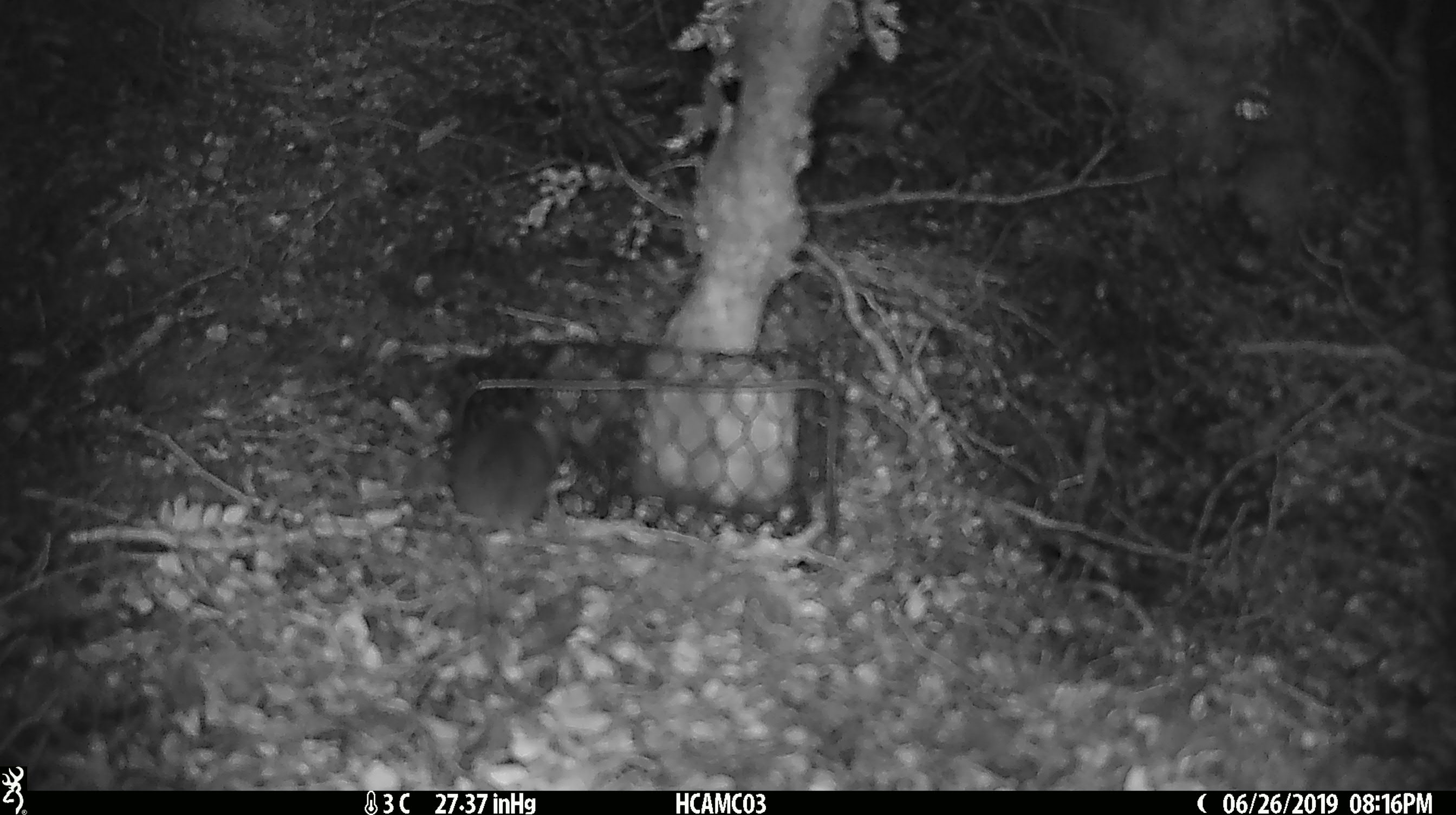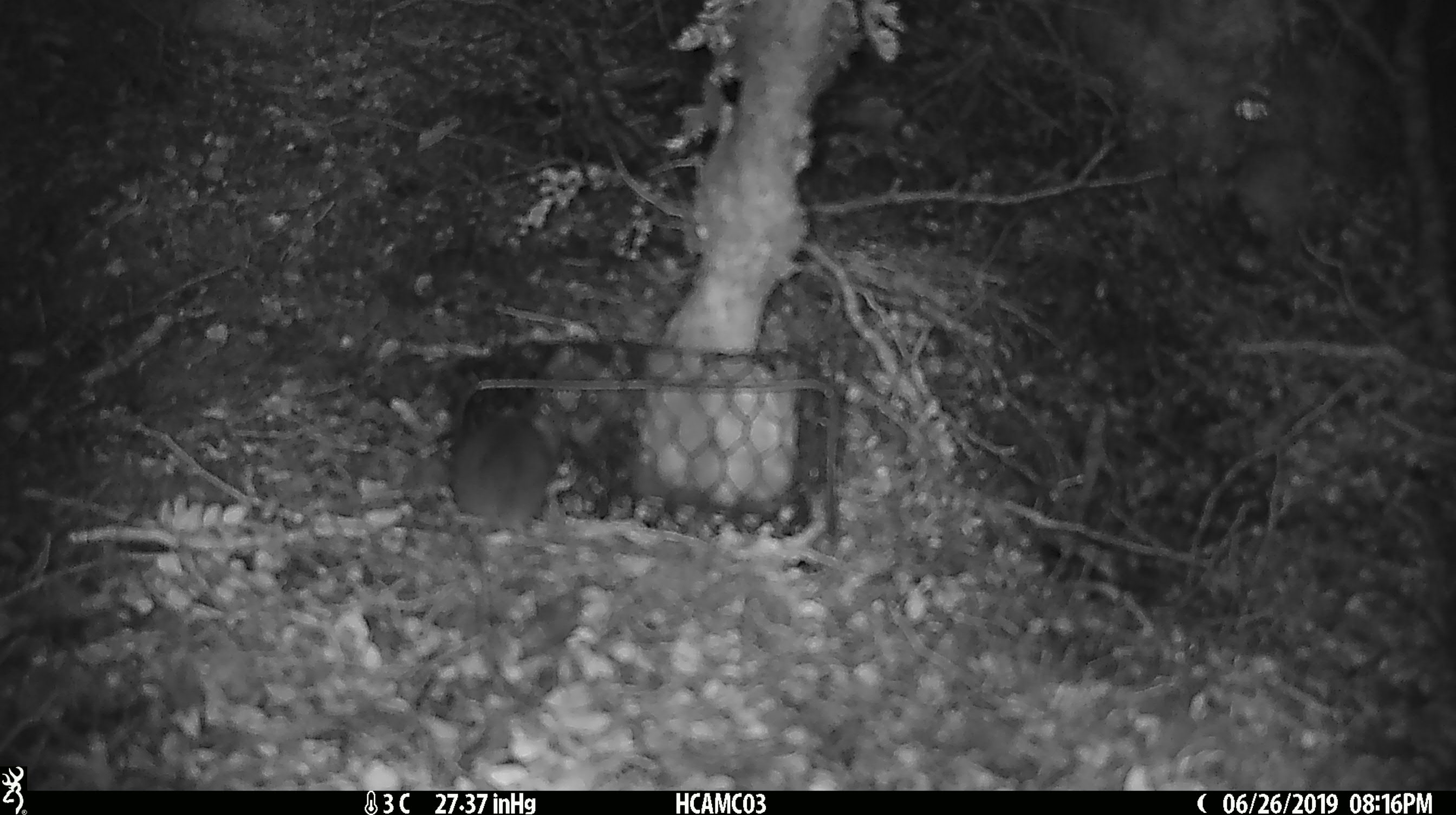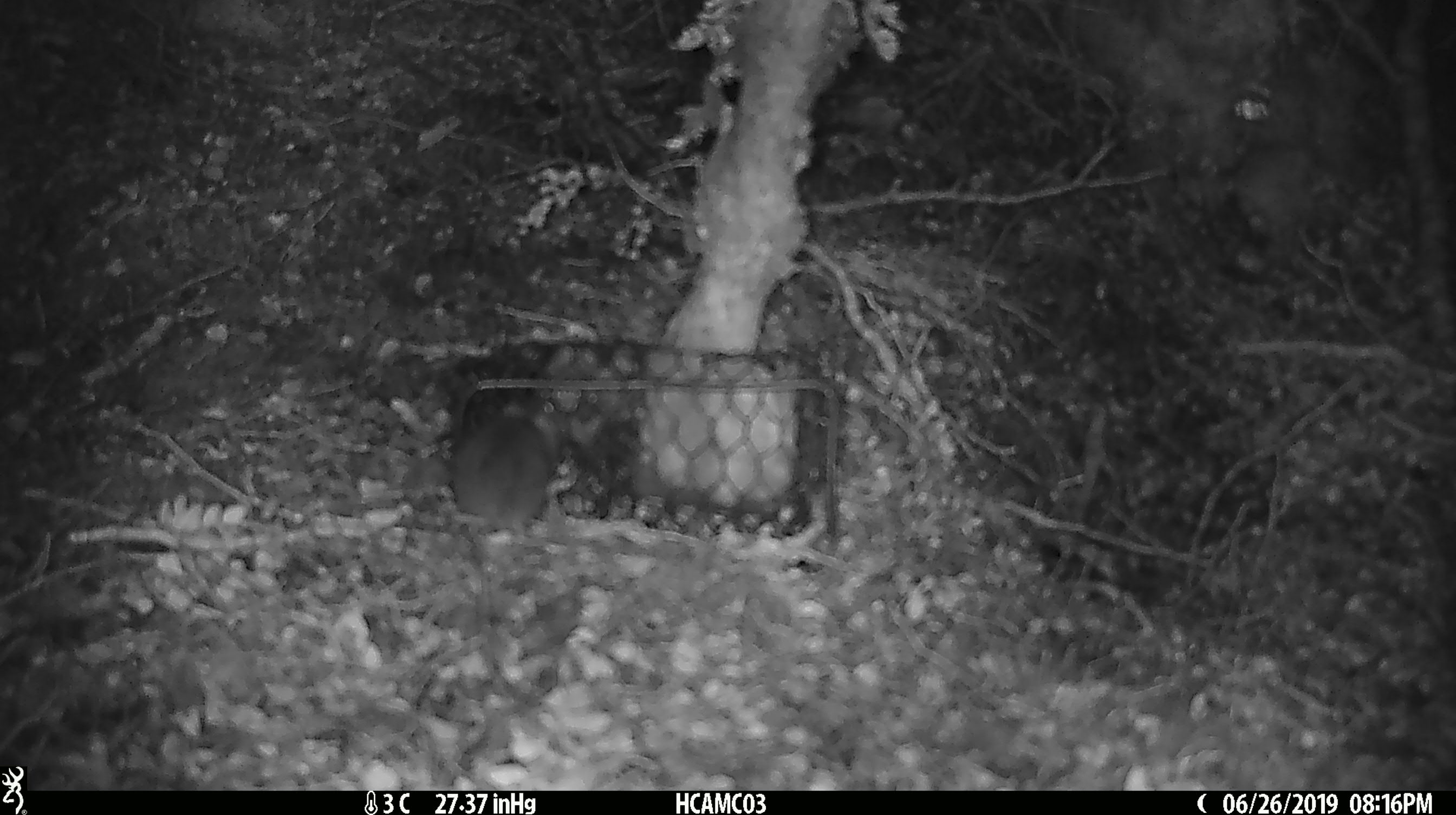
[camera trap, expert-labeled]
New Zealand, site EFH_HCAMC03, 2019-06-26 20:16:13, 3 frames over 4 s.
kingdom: Animalia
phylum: Chordata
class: Mammalia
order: Rodentia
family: Muridae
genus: Mus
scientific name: Mus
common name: mouse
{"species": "mouse (Mus)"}